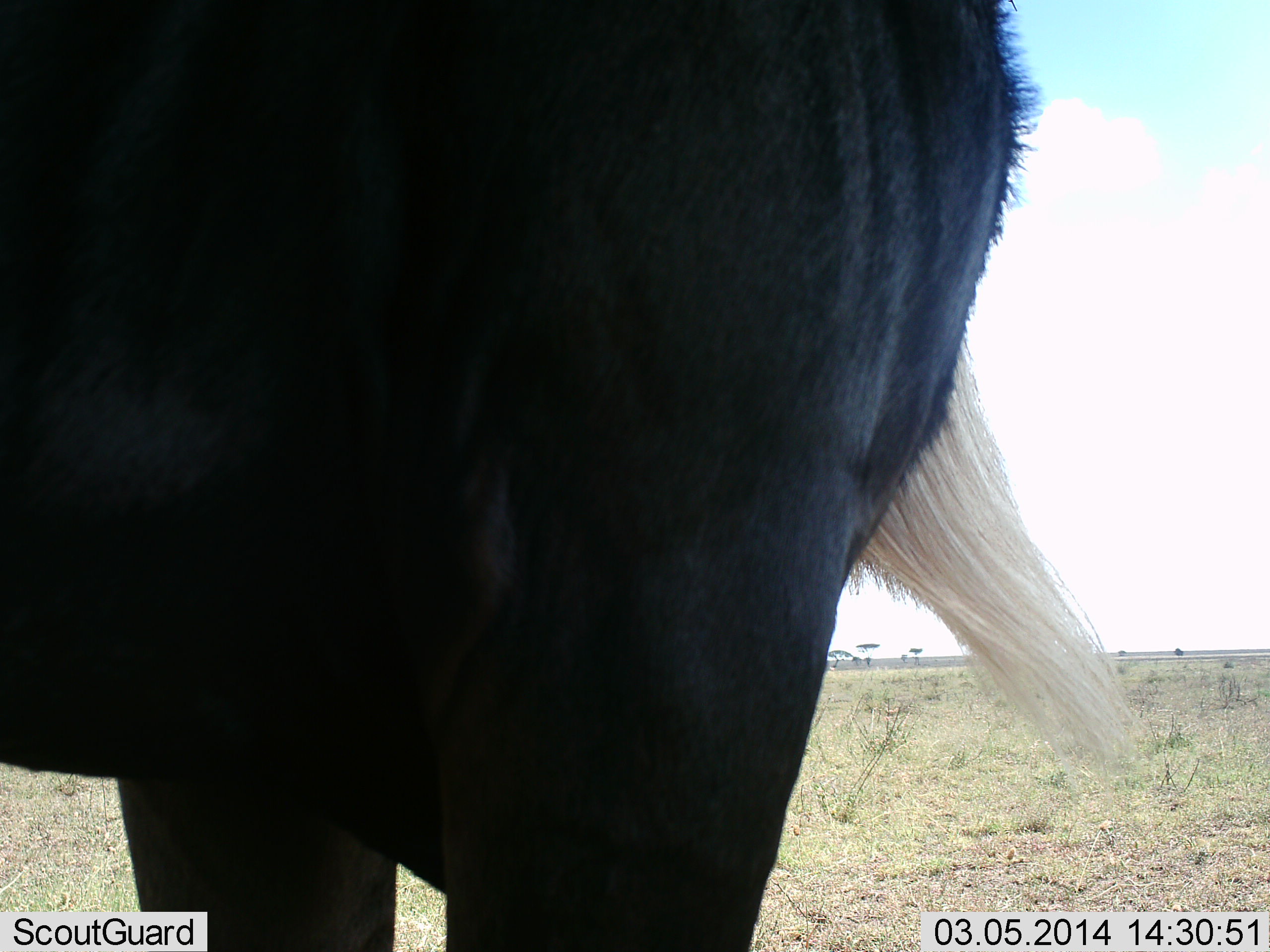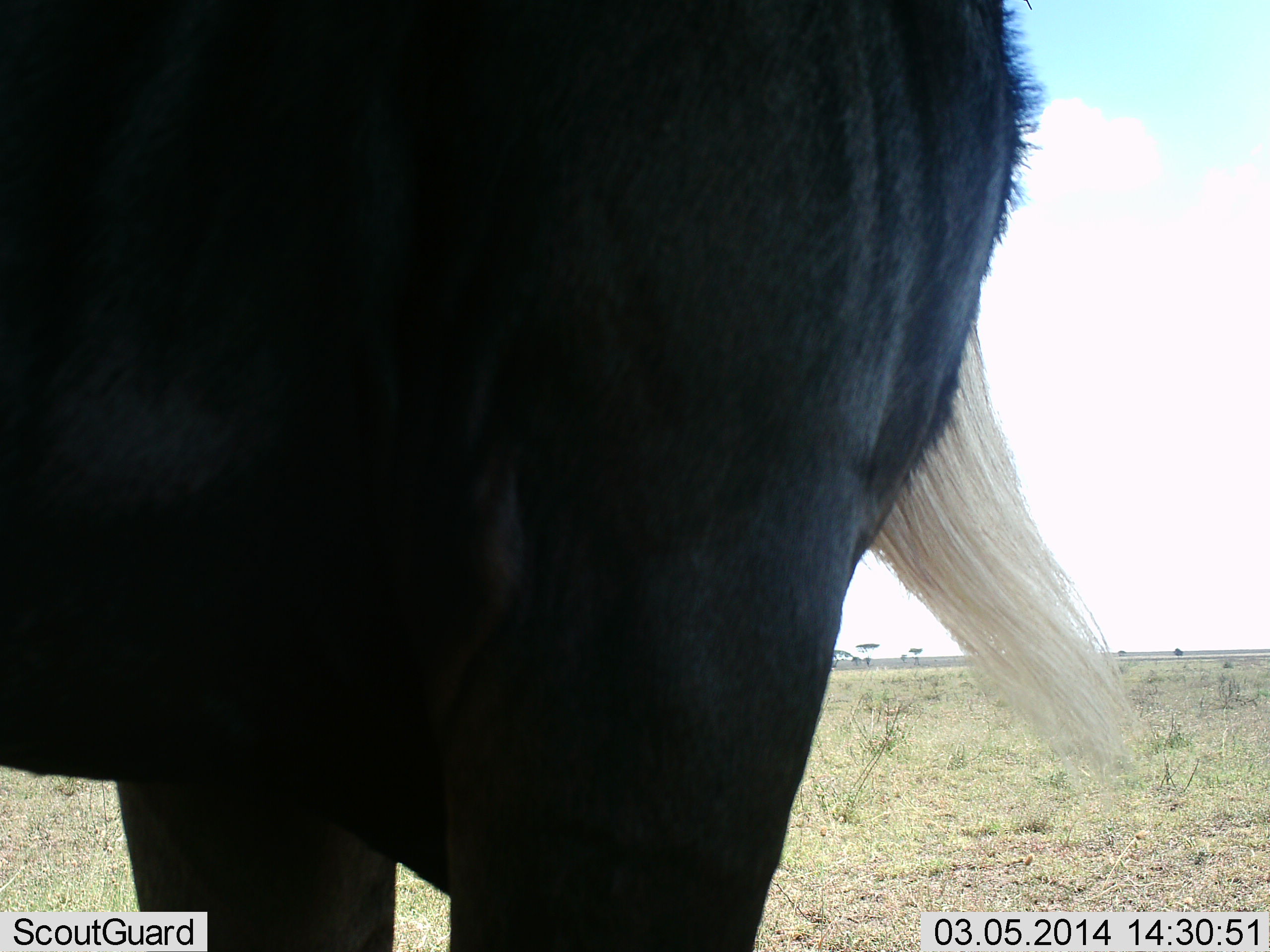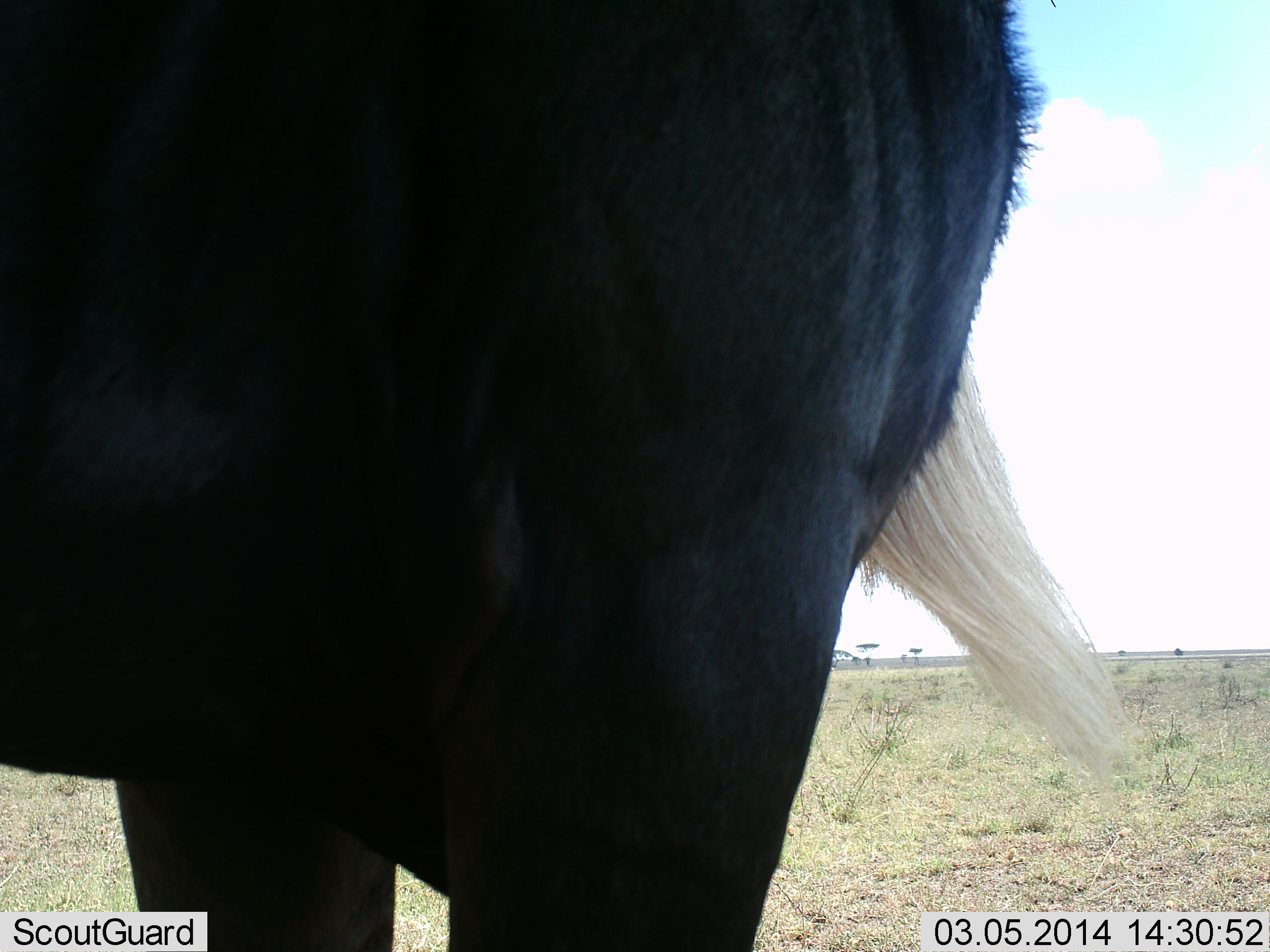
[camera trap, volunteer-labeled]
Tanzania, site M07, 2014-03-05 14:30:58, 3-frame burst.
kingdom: Animalia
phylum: Chordata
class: Mammalia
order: Artiodactyla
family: Bovidae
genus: Connochaetes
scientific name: Connochaetes taurinus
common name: blue wildebeest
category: wildebeest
Wildebeest (blue wildebeest) (Connochaetes taurinus), count 1. Behavior (volunteer vote fractions): standing 90%, resting 10%, moving 0%, interacting 0%. Young present (vote fraction): 0%. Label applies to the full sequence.